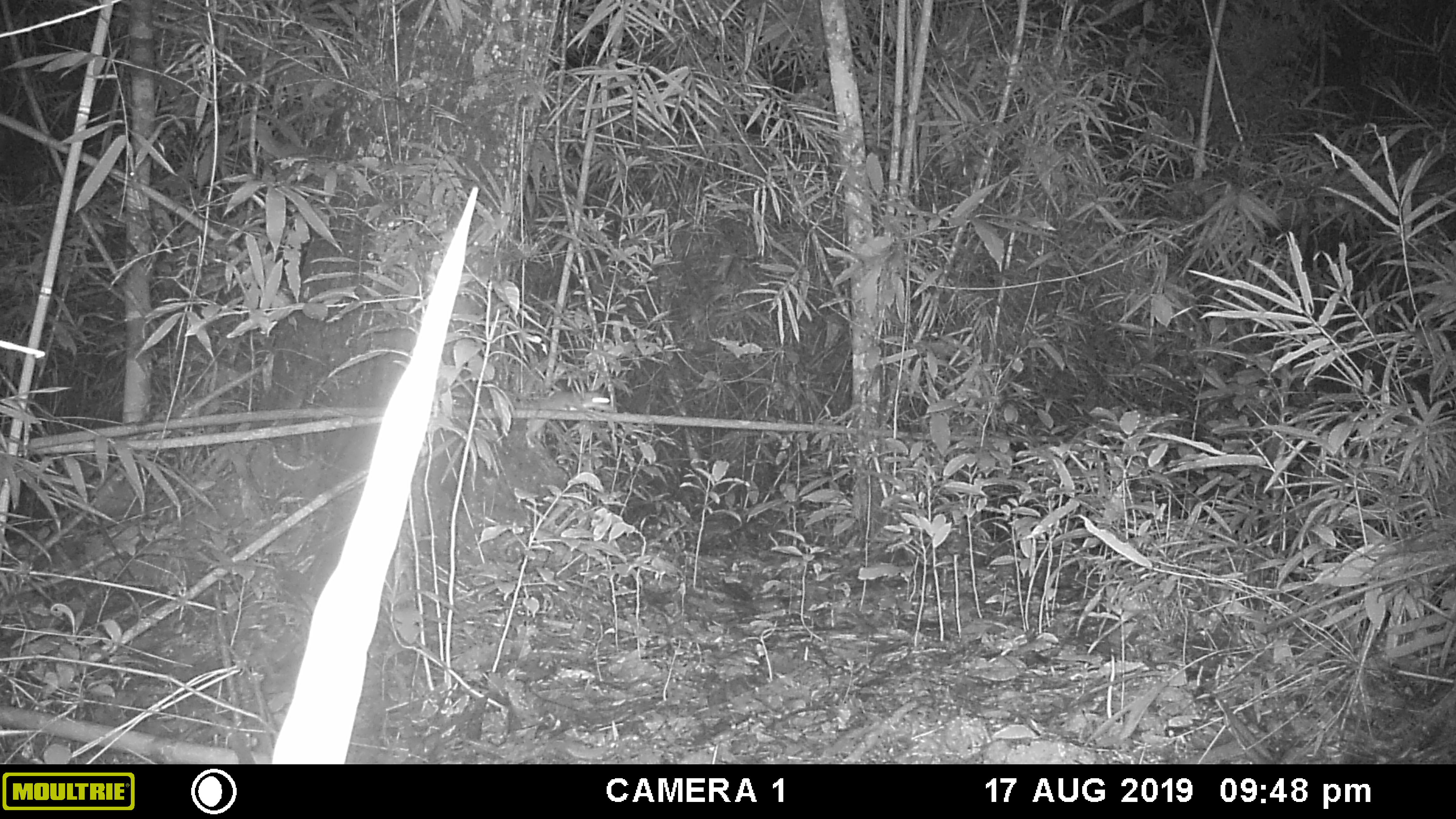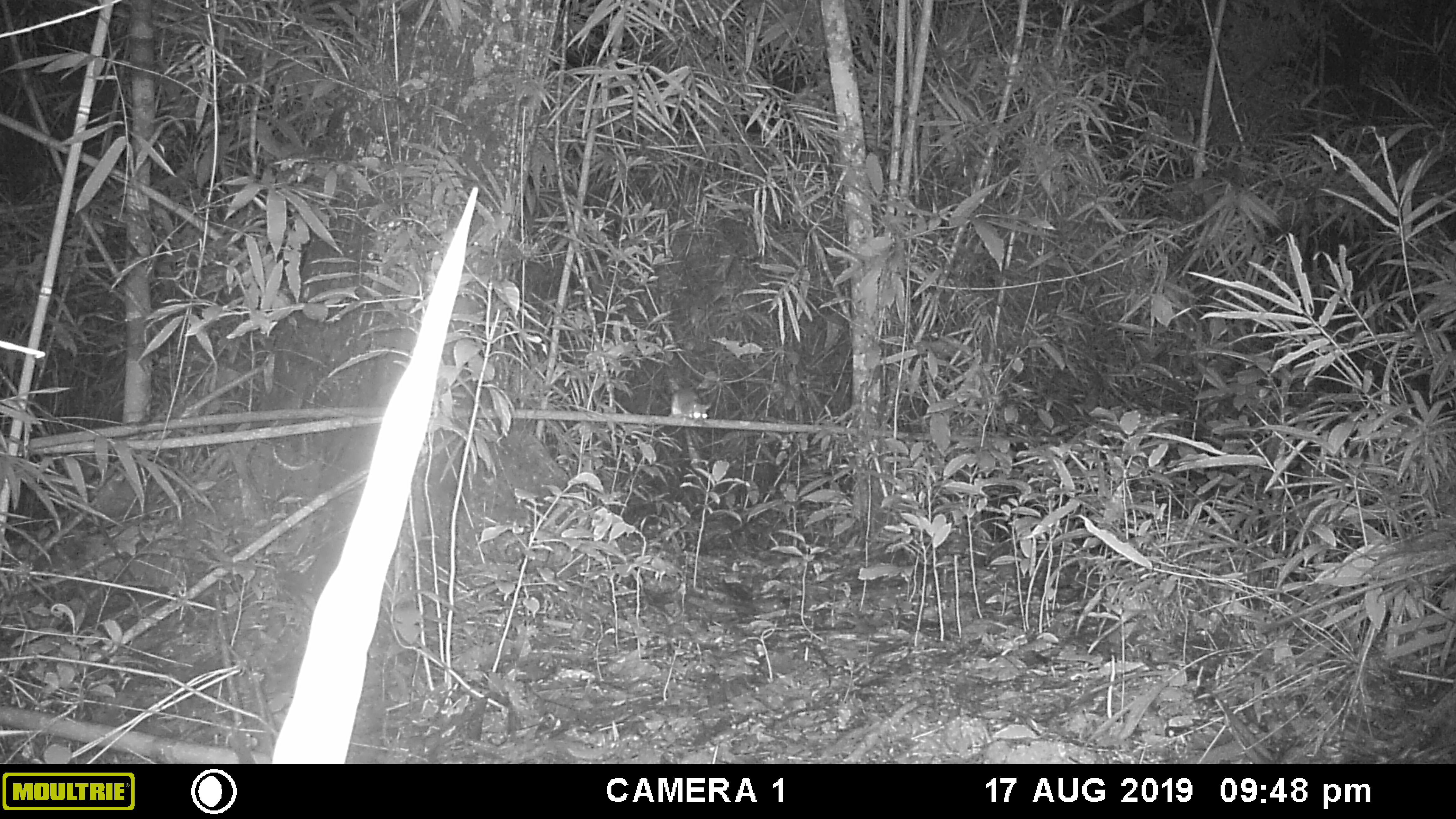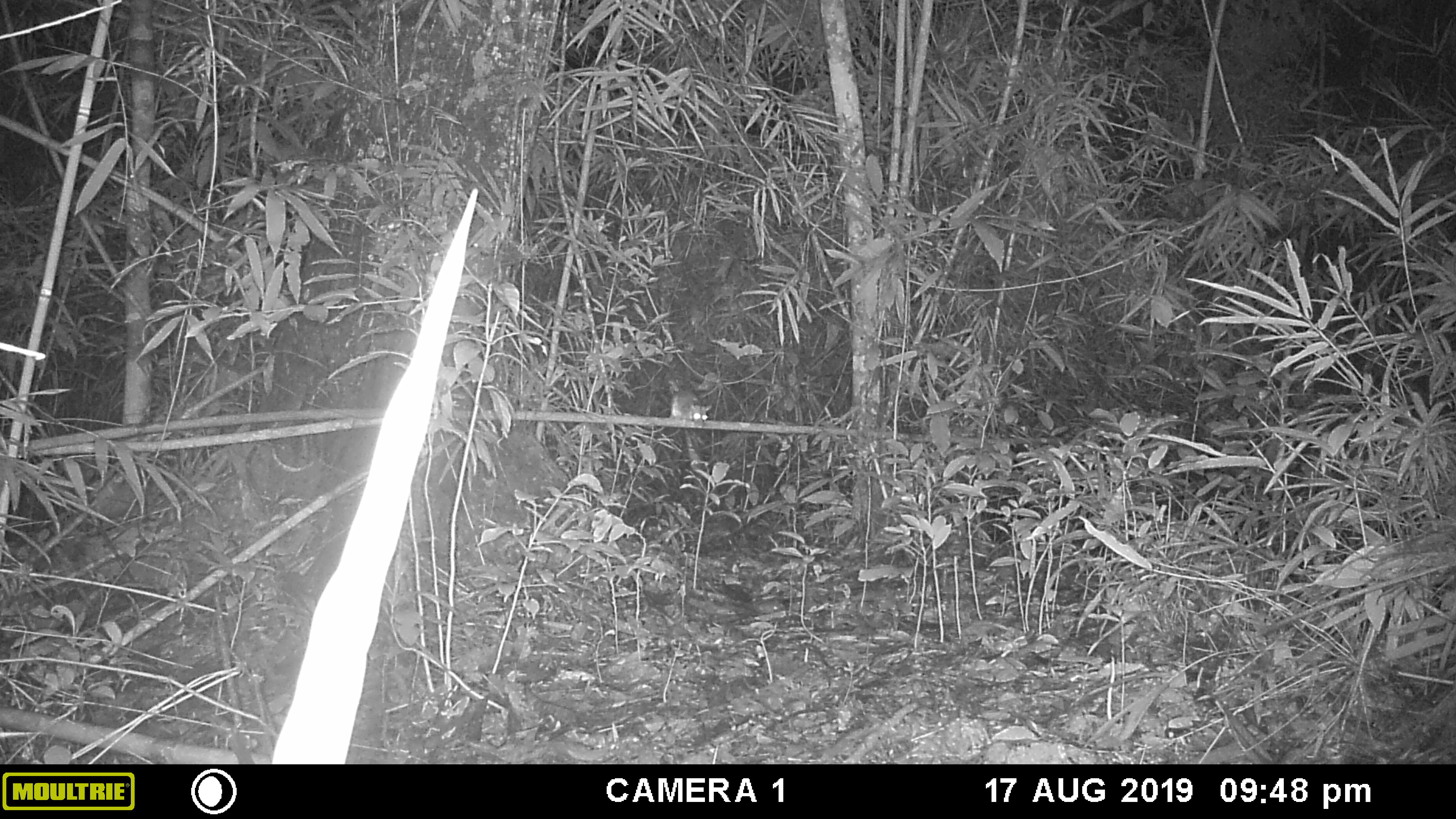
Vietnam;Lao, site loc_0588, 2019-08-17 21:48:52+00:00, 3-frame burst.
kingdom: Animalia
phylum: Chordata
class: Mammalia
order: Rodentia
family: Muridae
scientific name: Muridae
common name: old-world mice and rats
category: unidentified murid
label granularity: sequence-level